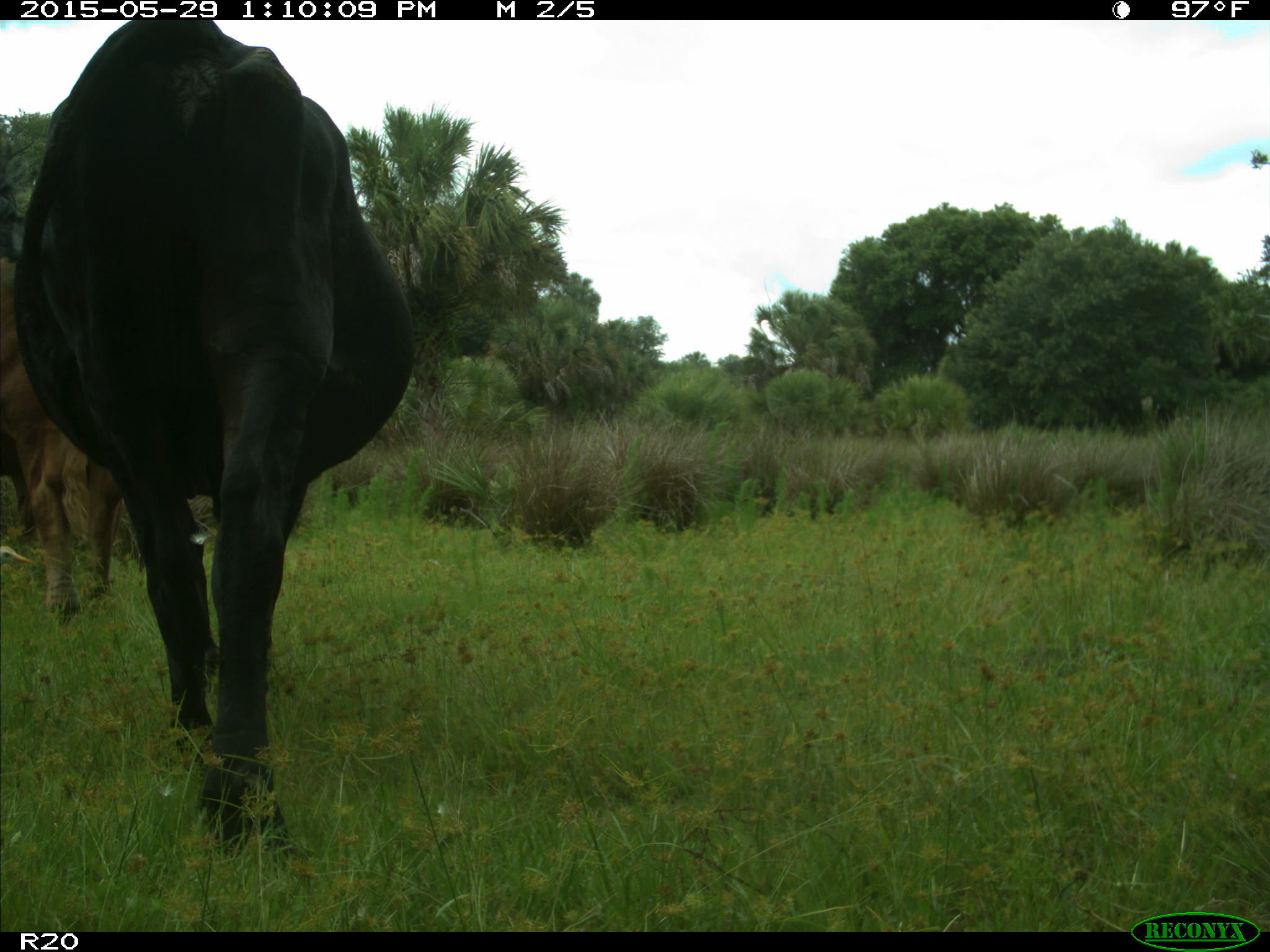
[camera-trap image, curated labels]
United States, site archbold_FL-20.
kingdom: Animalia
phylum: Chordata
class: Mammalia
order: Artiodactyla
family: Bovidae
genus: Bos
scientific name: Bos taurus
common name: domestic cow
Bos taurus (domestic cow).